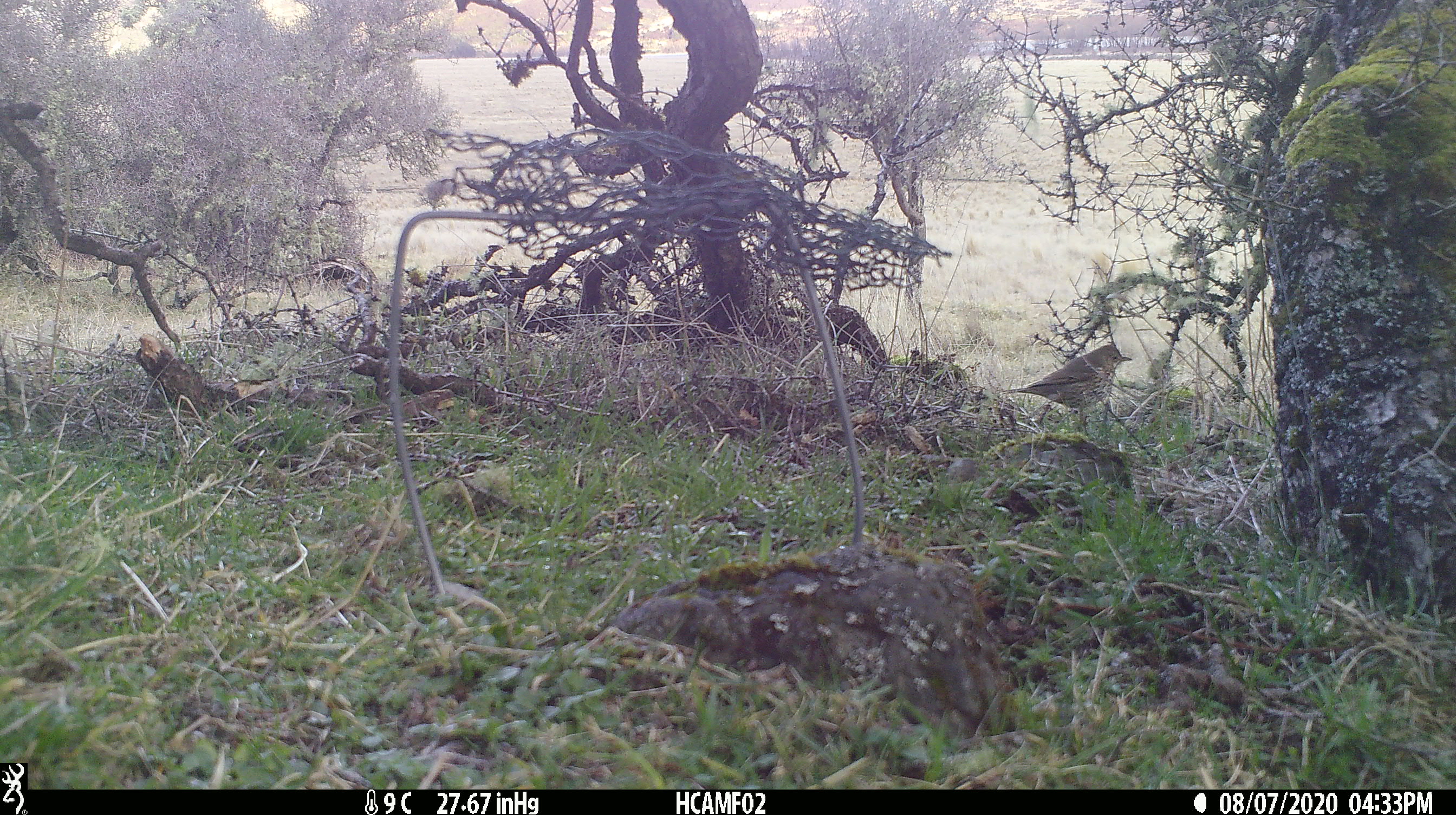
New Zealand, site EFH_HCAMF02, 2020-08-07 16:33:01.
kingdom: Animalia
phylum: Chordata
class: Aves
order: Passeriformes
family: Turdidae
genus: Turdus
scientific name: Turdus philomelos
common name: song thrush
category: thrush